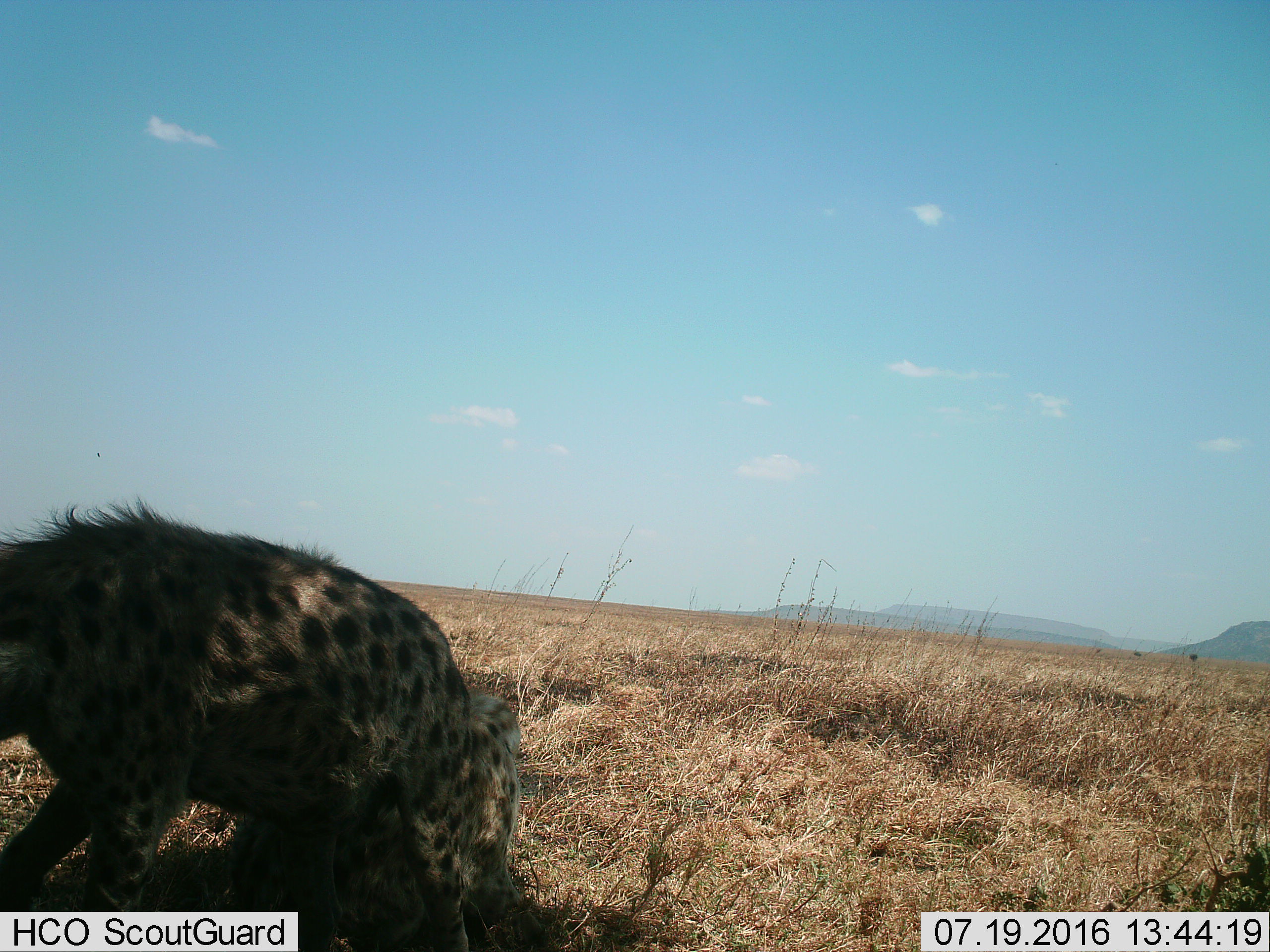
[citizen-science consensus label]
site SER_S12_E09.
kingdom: Animalia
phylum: Chordata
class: Mammalia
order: Carnivora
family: Hyaenidae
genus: Crocuta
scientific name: Crocuta crocuta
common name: spotted hyena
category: hyenaspotted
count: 2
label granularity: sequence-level